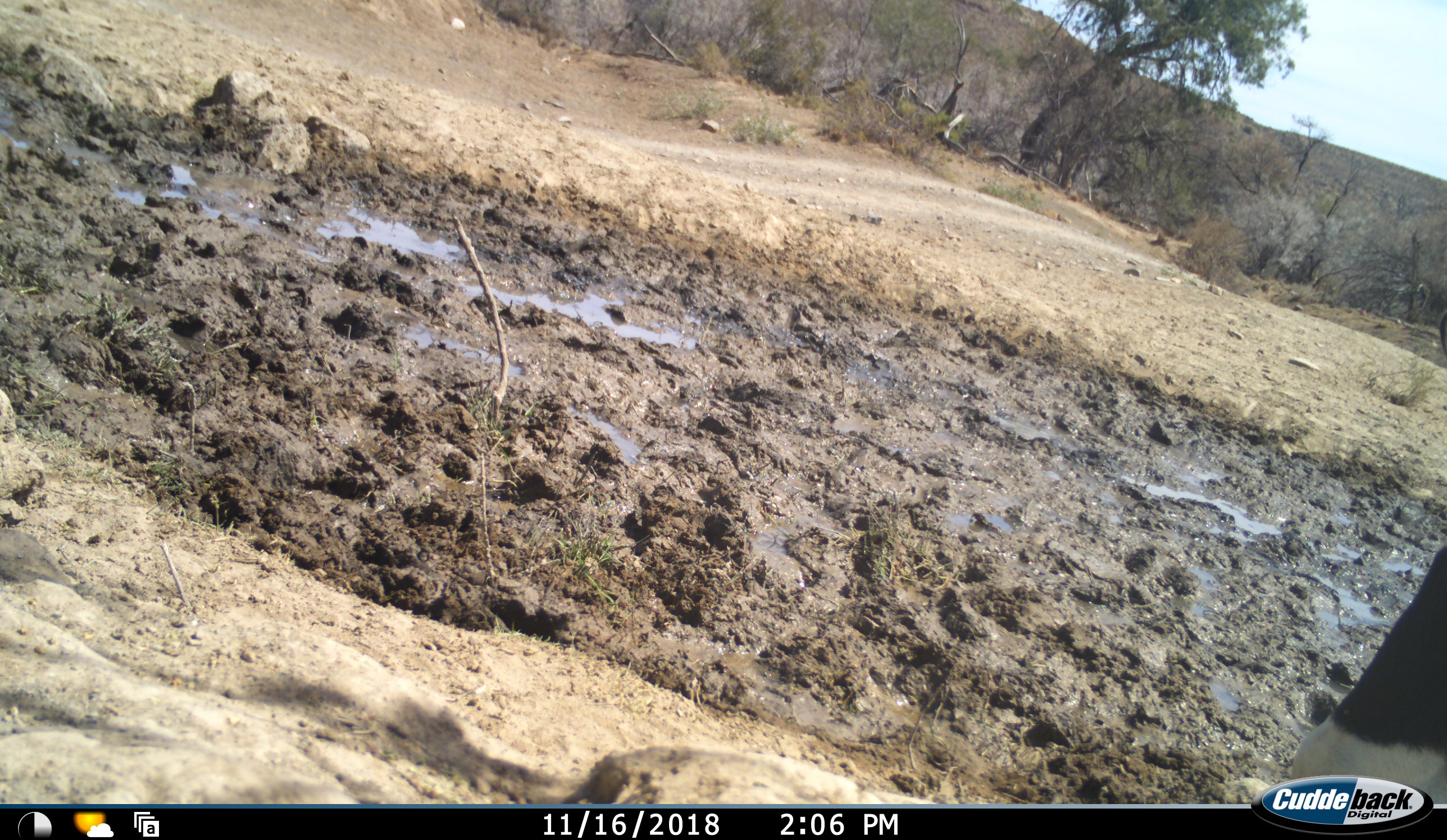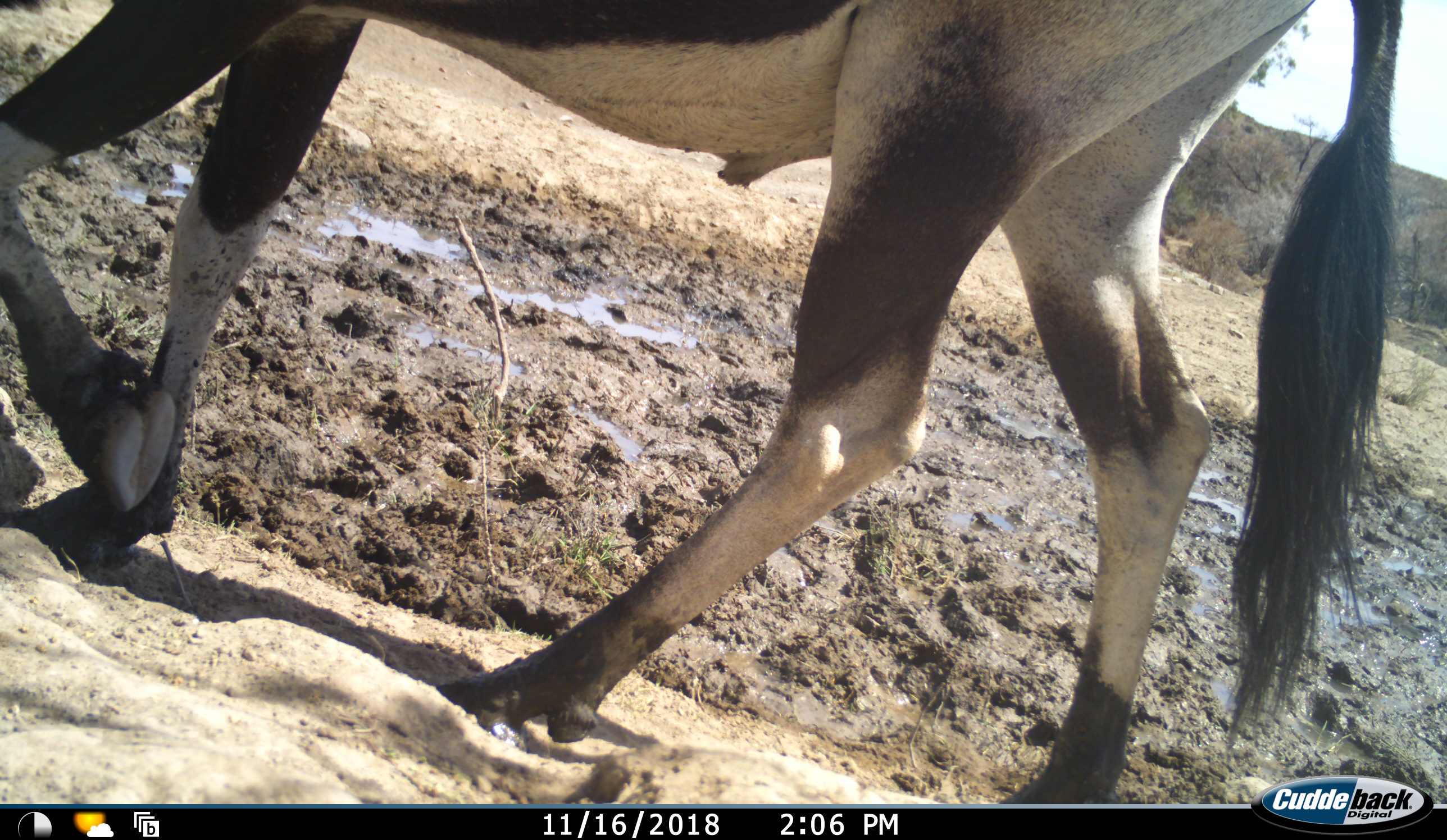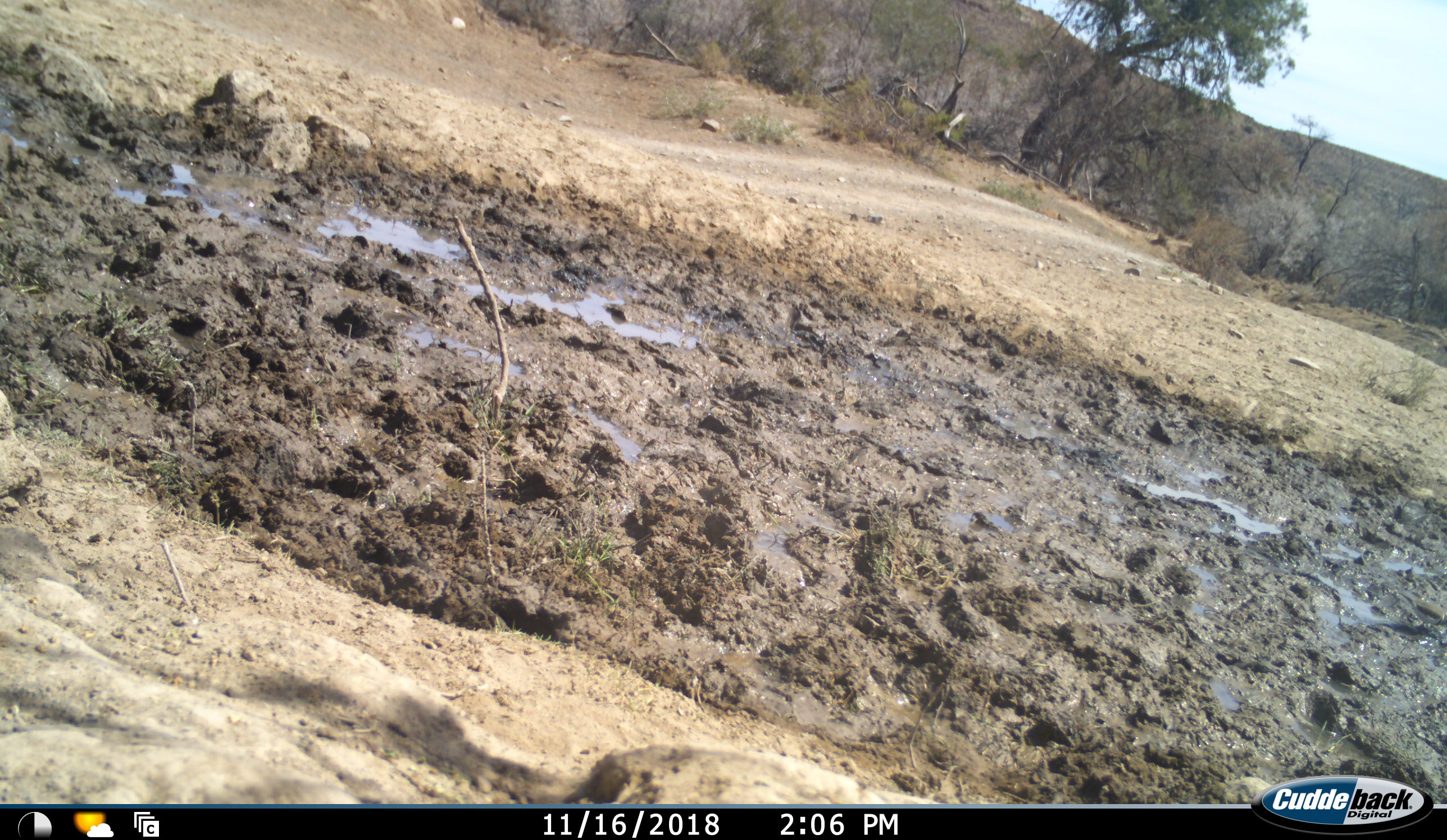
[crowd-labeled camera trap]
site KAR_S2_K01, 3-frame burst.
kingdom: Animalia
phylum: Chordata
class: Mammalia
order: Artiodactyla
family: Bovidae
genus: Oryx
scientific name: Oryx gazella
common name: gemsbok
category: oryx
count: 1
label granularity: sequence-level